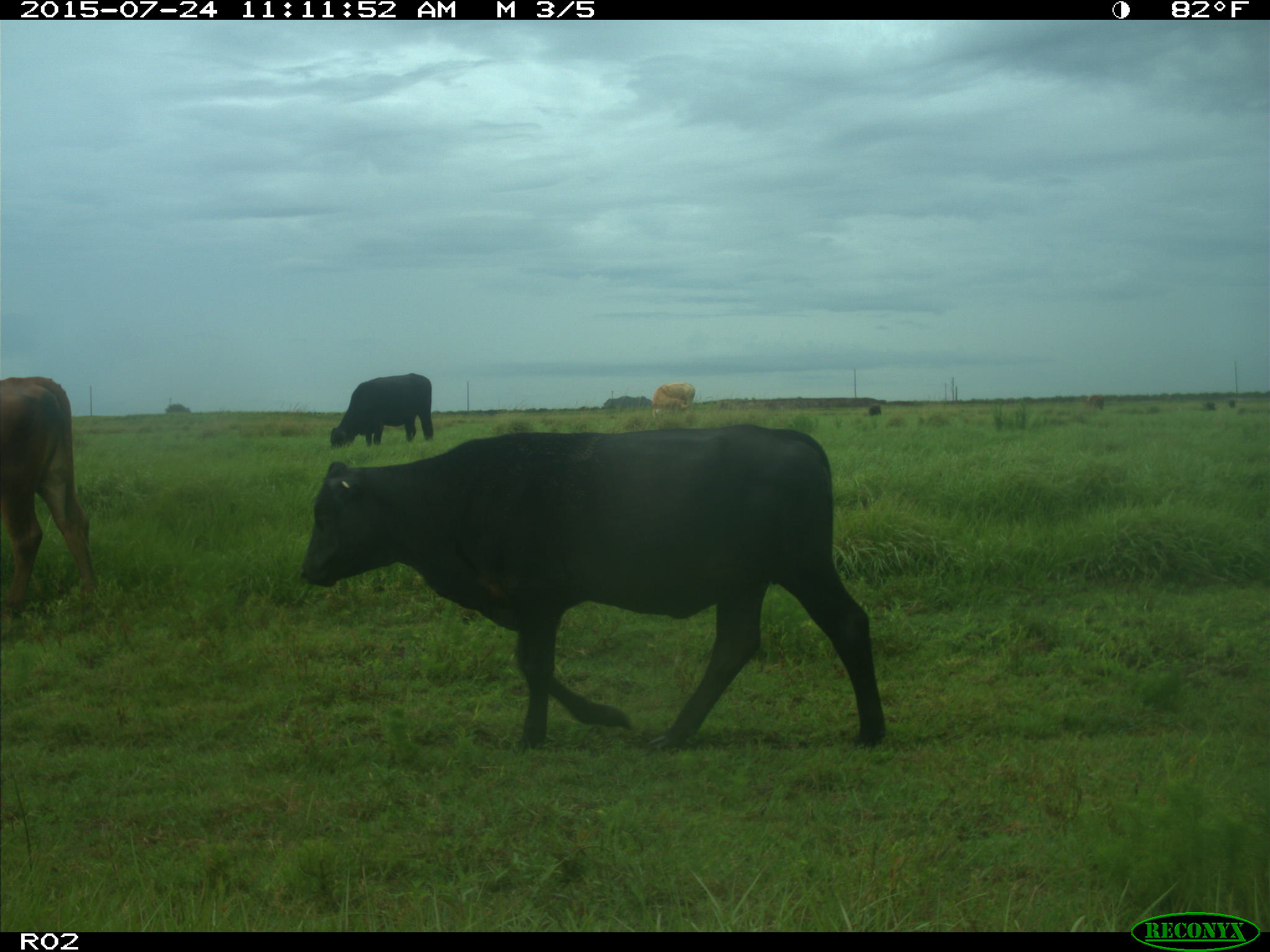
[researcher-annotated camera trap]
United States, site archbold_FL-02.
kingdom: Animalia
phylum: Chordata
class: Mammalia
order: Artiodactyla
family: Bovidae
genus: Bos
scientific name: Bos taurus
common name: domestic cow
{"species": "Bos taurus (domestic cow)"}